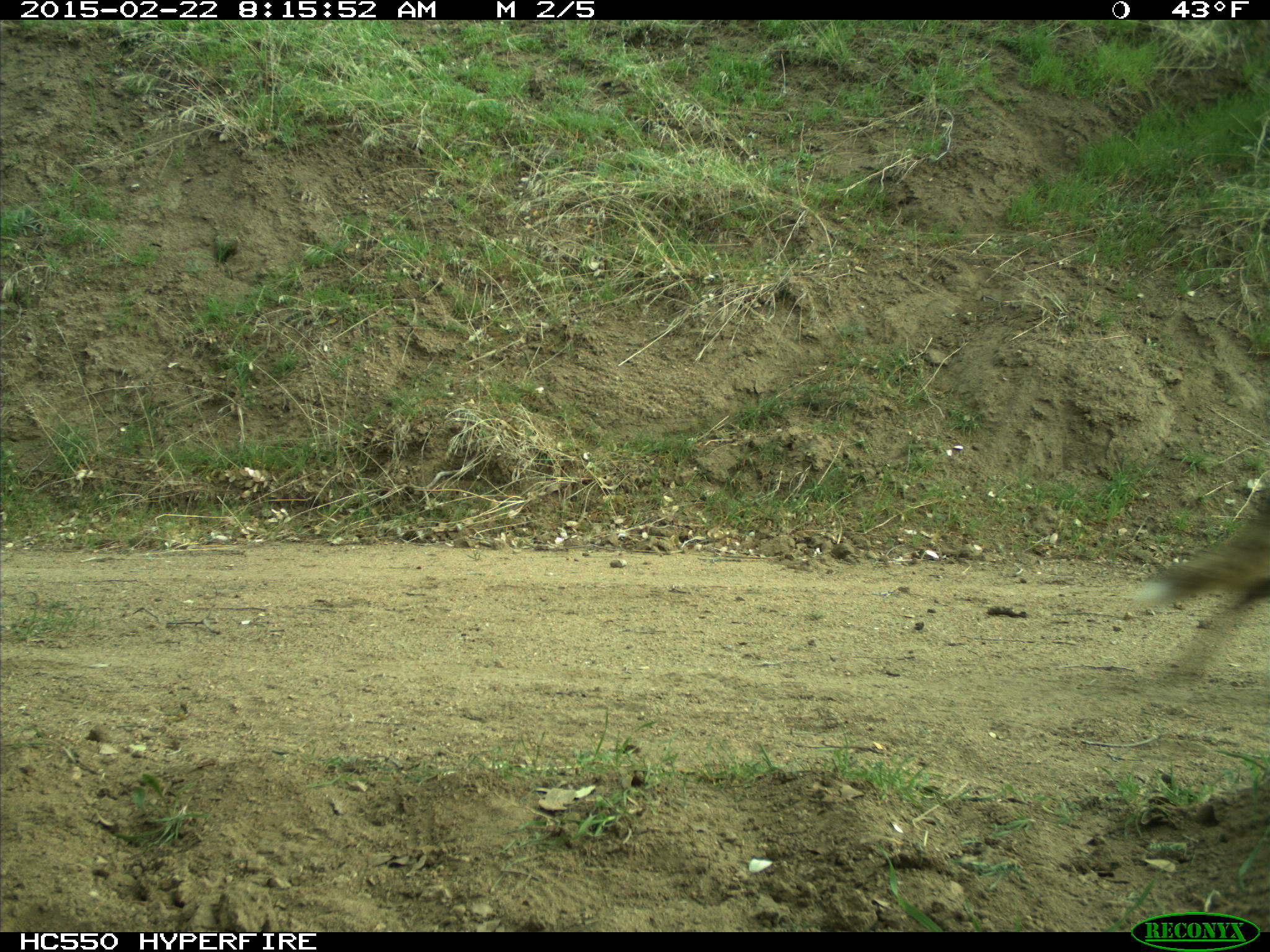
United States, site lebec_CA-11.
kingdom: Animalia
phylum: Chordata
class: Mammalia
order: Carnivora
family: Canidae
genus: Canis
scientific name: Canis latrans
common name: coyote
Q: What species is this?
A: Canis latrans (coyote).